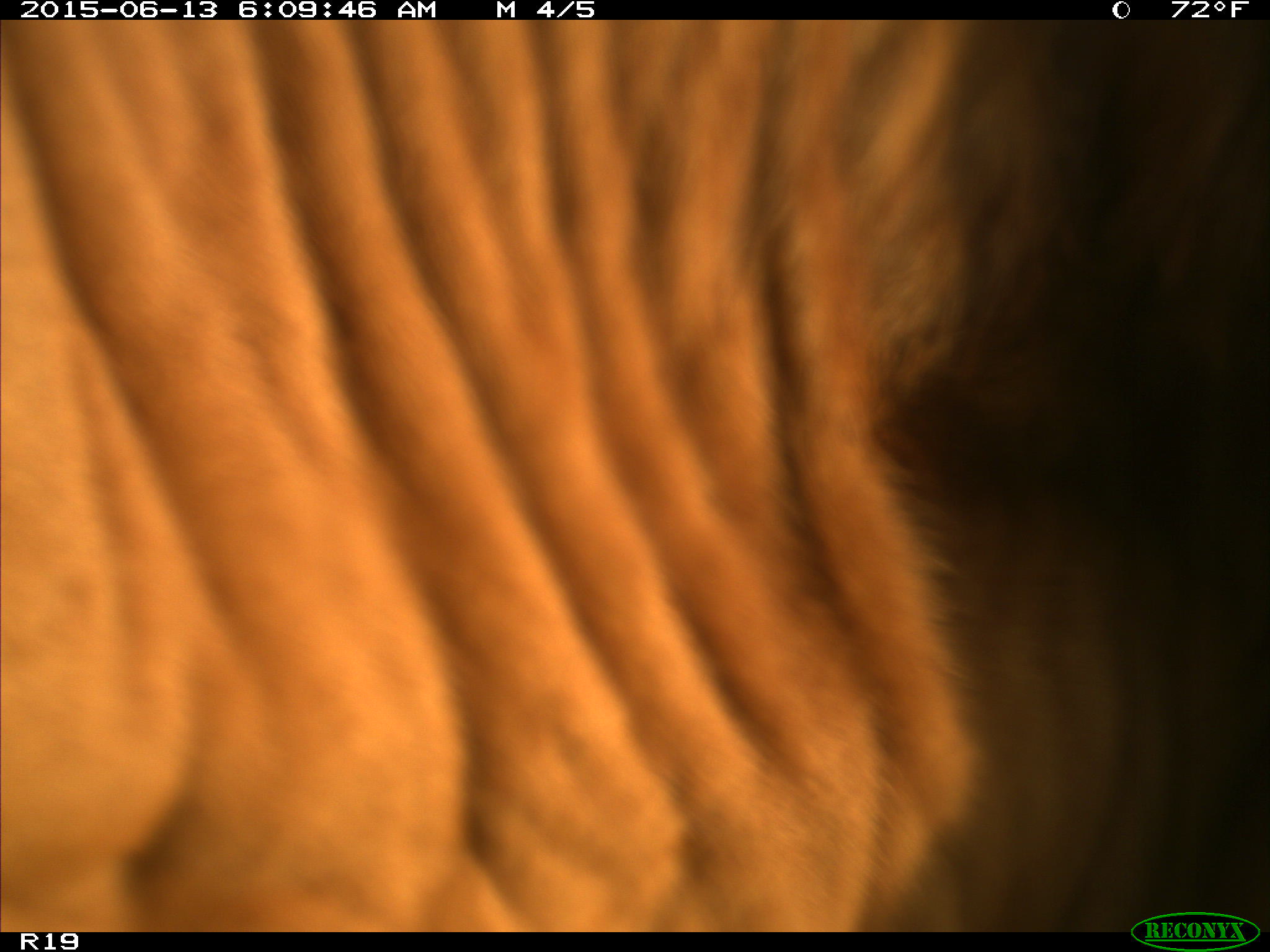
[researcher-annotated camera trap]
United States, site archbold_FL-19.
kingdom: Animalia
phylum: Chordata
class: Mammalia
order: Artiodactyla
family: Bovidae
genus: Bos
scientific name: Bos taurus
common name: domestic cow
Bos taurus (domestic cow).